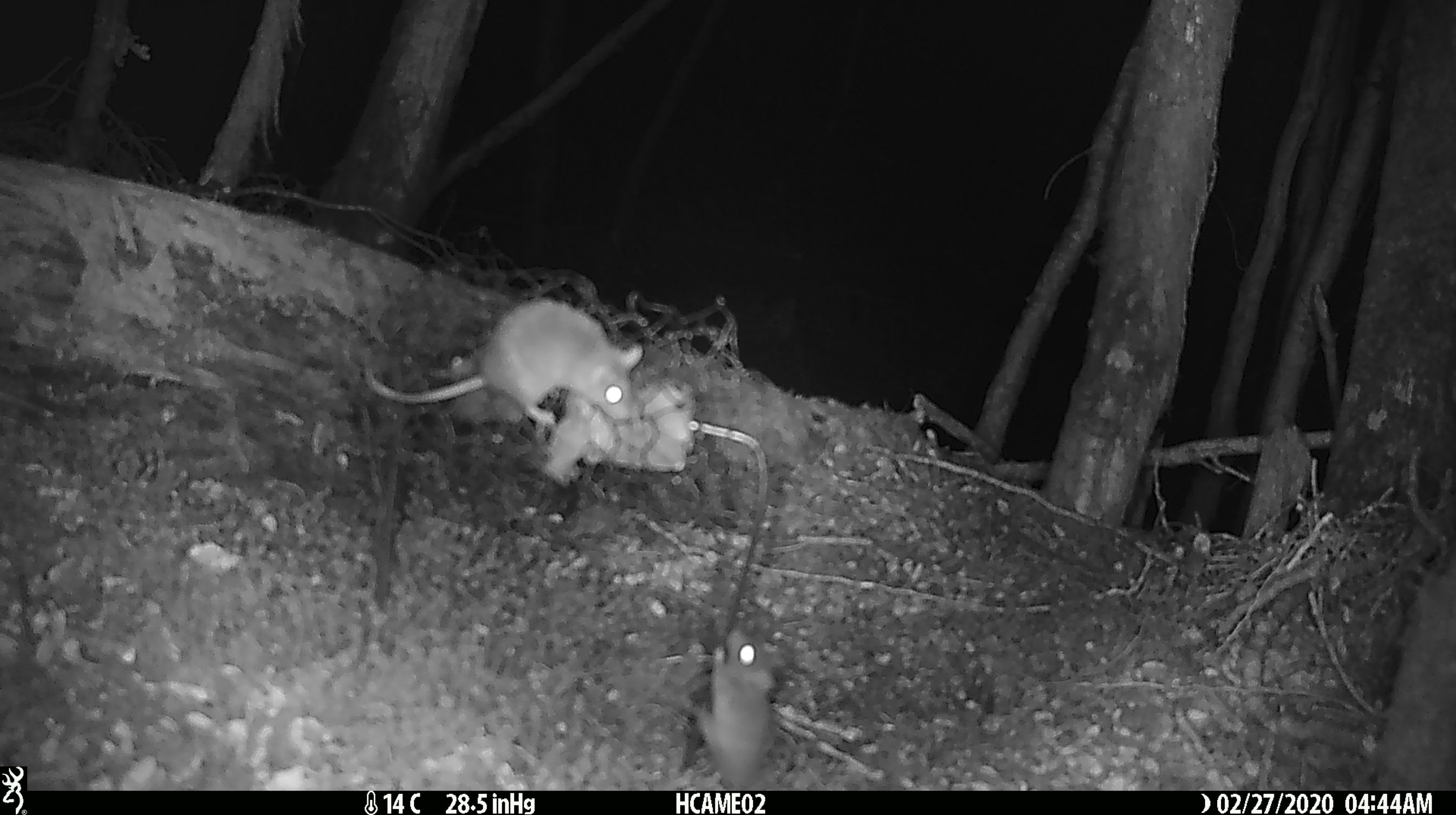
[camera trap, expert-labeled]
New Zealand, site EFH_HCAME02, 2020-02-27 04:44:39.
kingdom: Animalia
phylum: Chordata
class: Mammalia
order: Rodentia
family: Muridae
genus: Mus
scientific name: Mus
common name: mouse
Mouse (Mus).